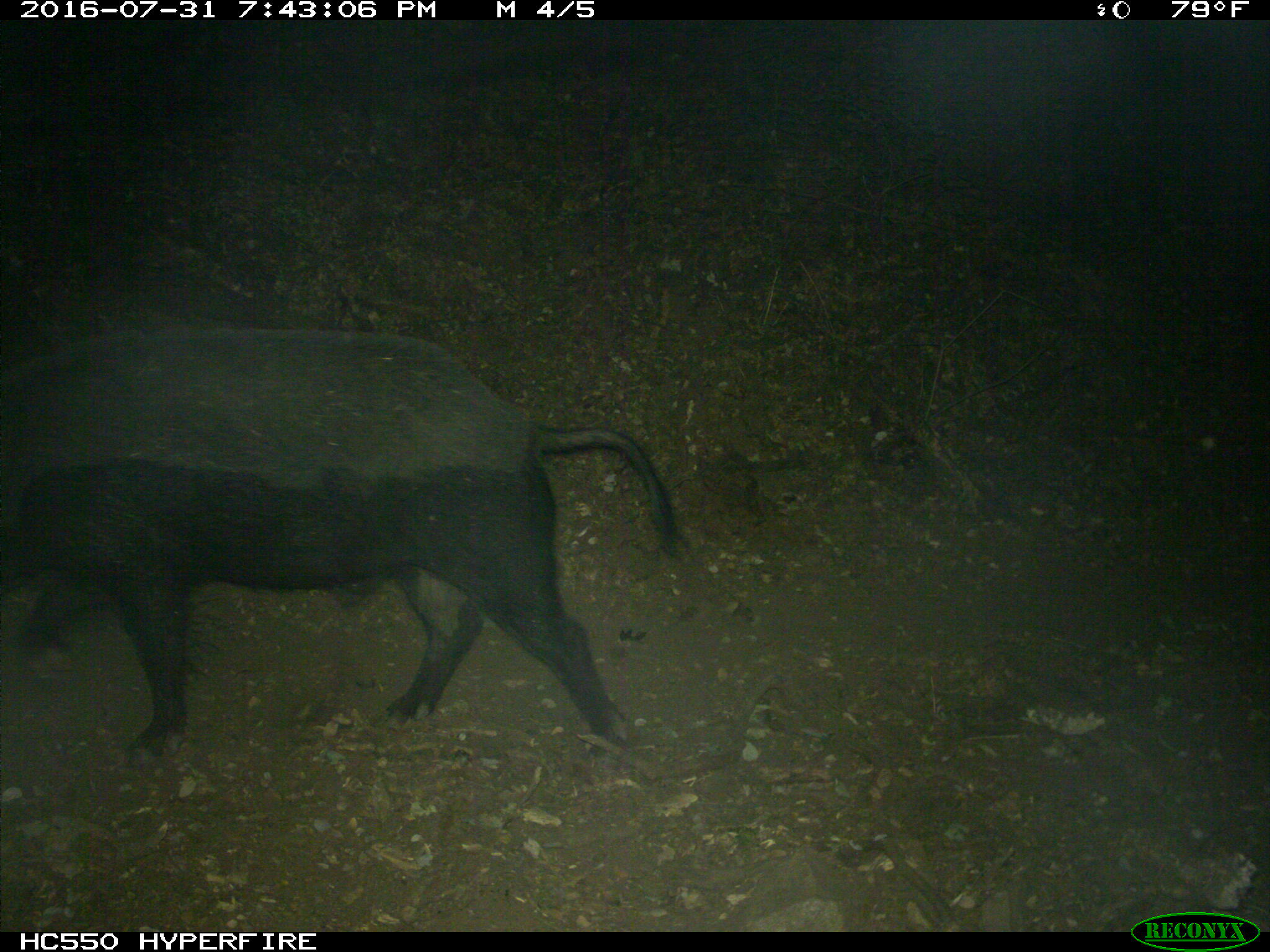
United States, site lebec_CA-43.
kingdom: Animalia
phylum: Chordata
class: Mammalia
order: Artiodactyla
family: Suidae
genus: Sus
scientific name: Sus scrofa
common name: wild boar